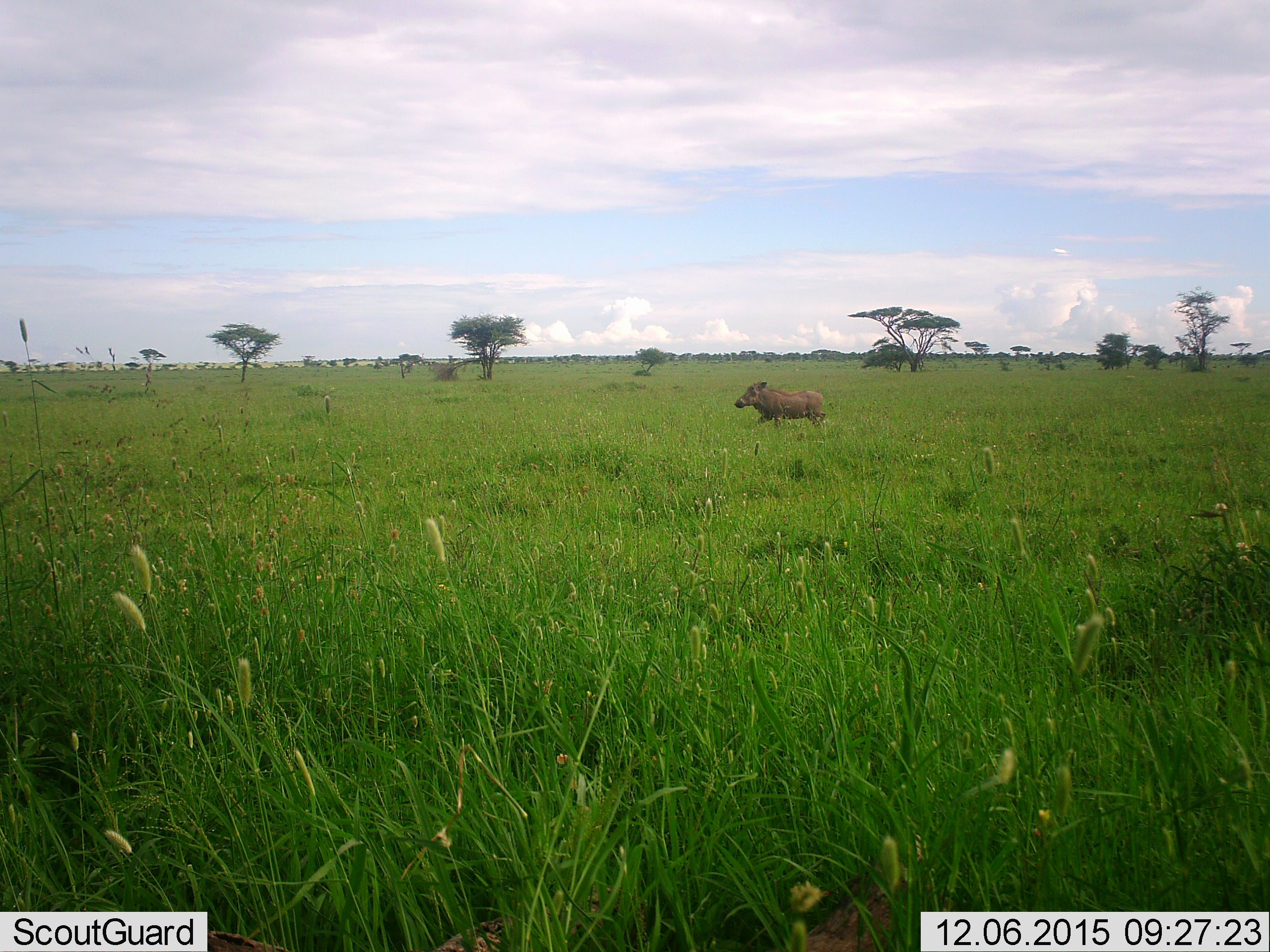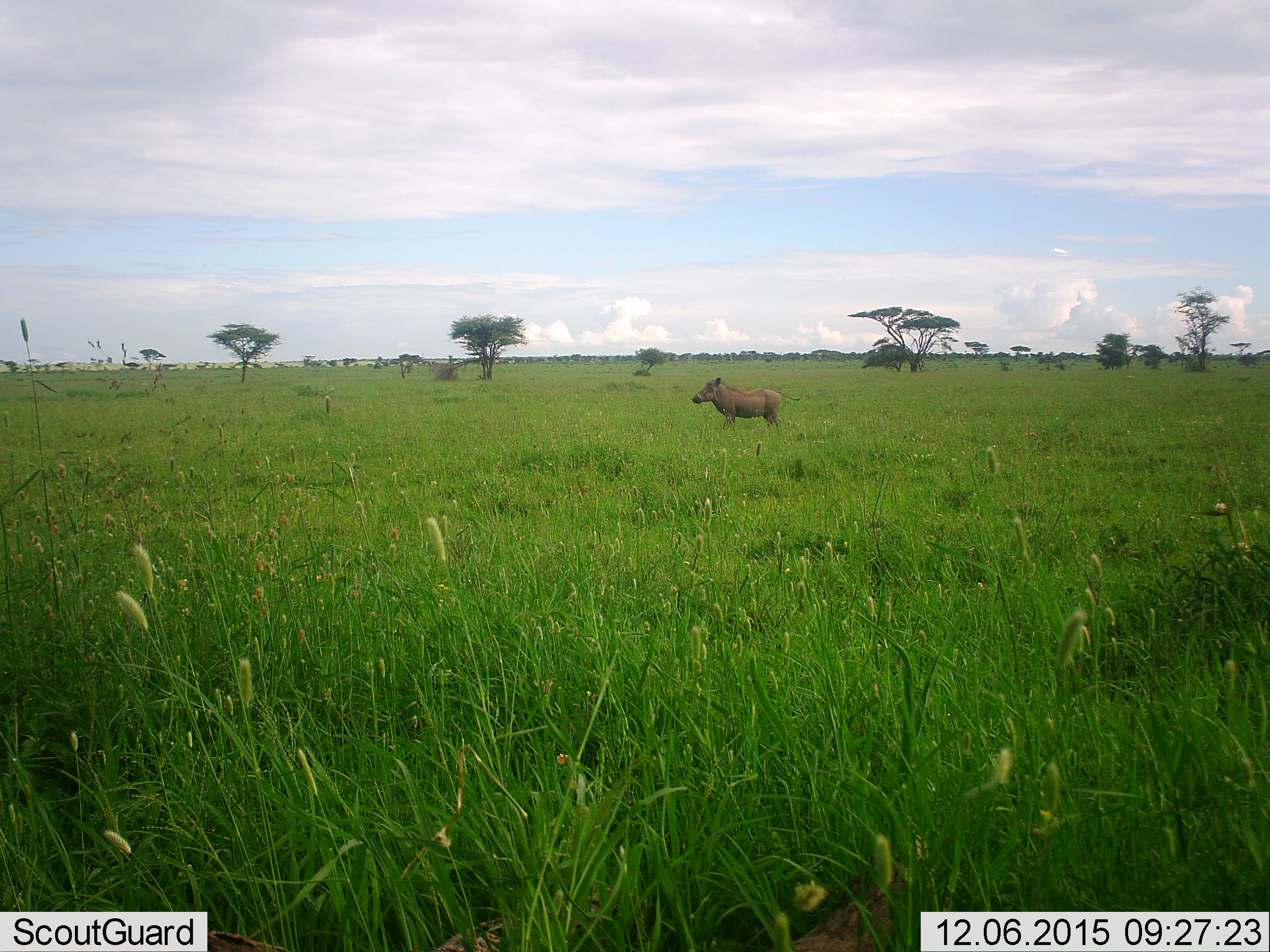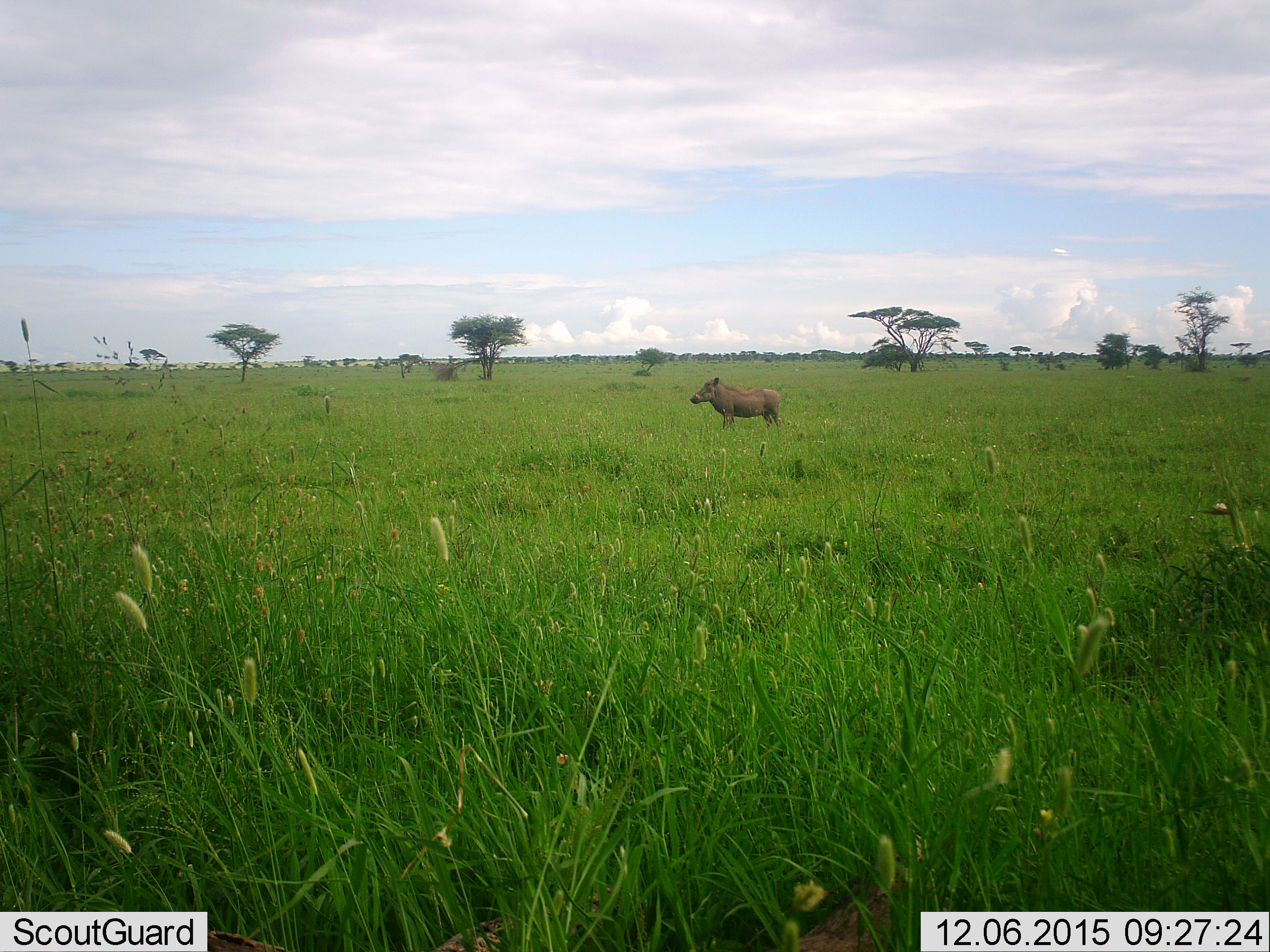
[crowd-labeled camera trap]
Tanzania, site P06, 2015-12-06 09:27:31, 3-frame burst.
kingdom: Animalia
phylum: Chordata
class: Mammalia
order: Artiodactyla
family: Suidae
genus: Phacochoerus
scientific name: Phacochoerus africanus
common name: warthog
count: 1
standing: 25%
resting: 0%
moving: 100%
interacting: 0%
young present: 12%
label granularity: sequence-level